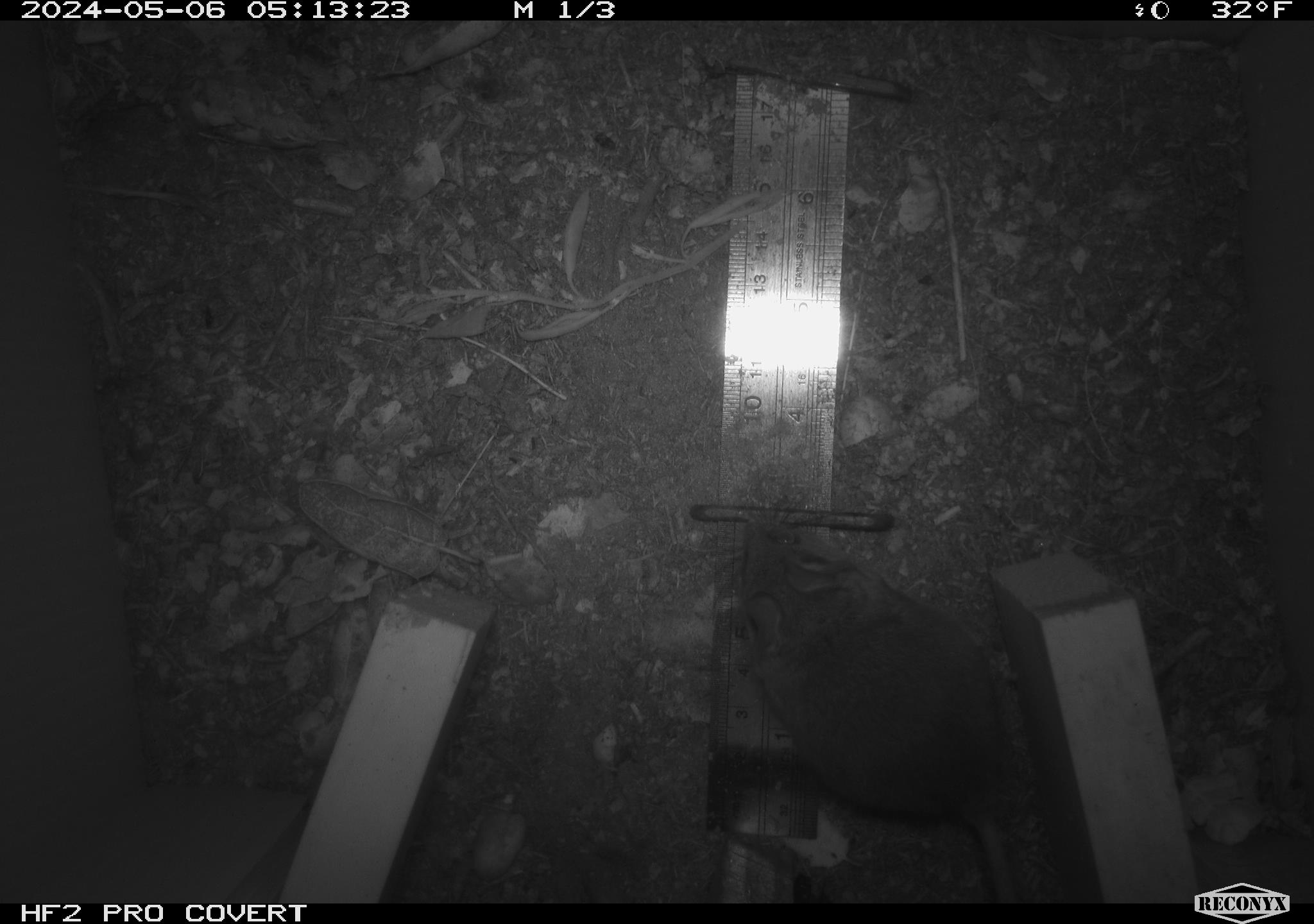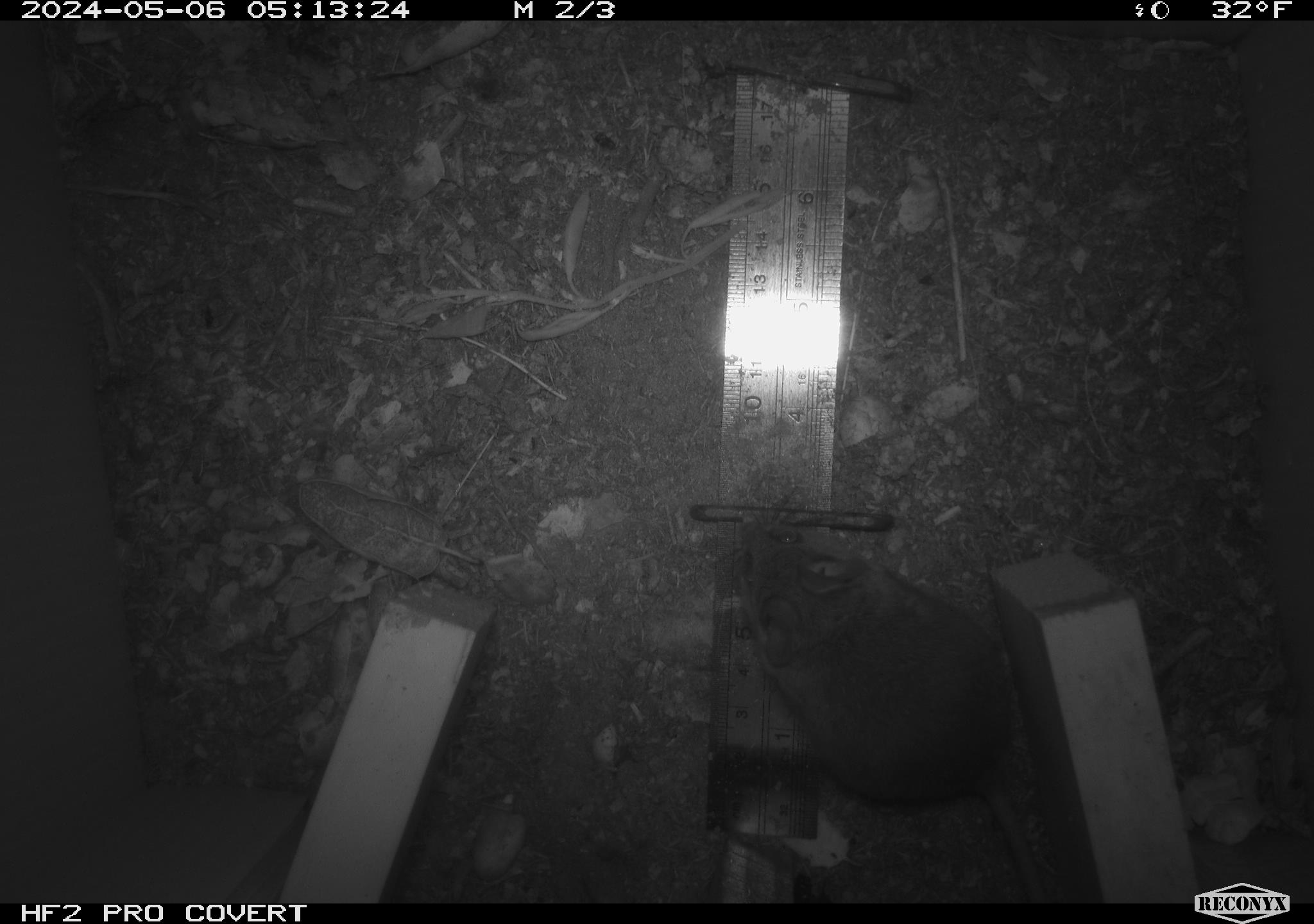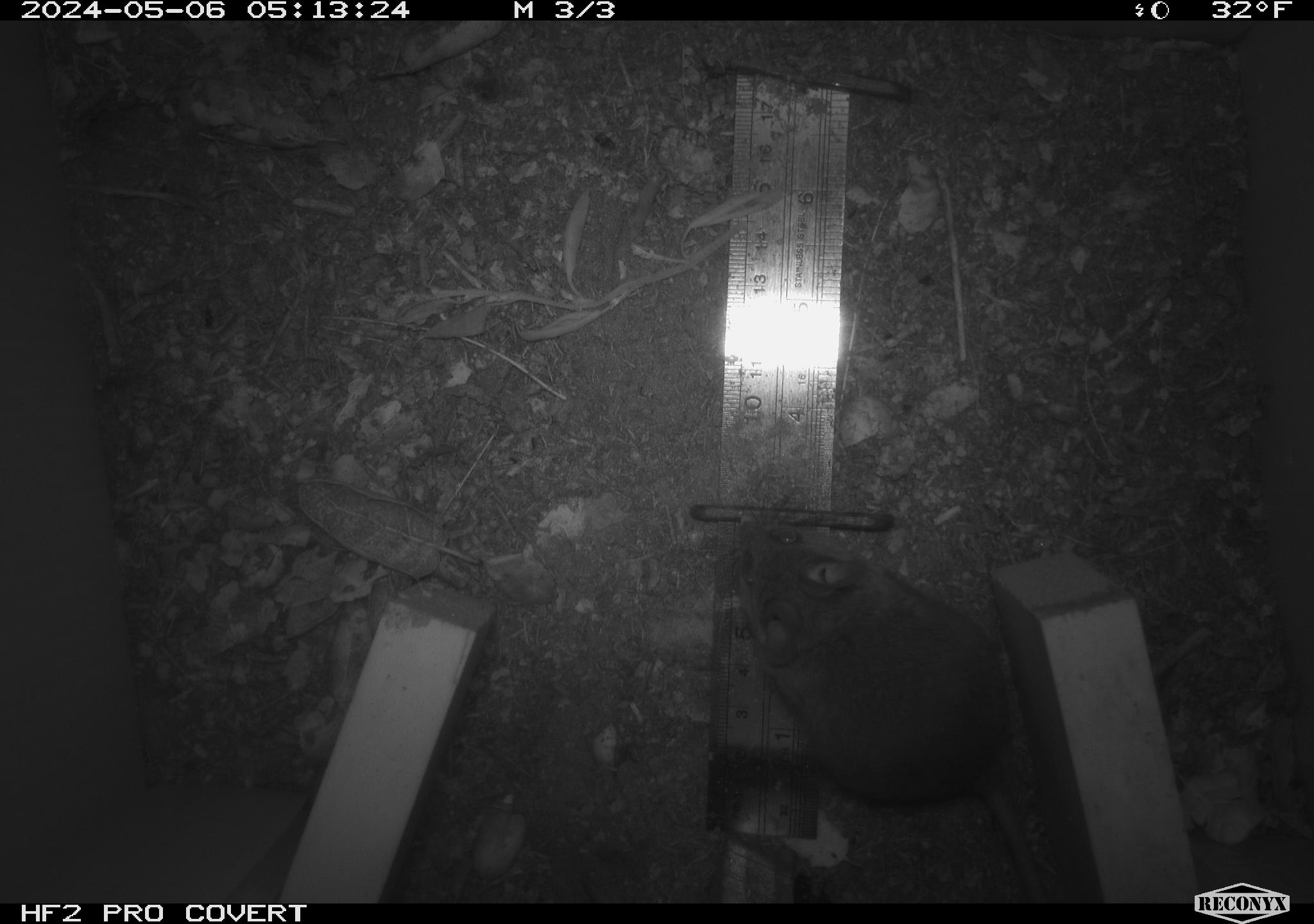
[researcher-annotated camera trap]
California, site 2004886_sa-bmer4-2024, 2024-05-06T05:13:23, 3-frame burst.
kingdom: Animalia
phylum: Chordata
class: Mammalia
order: Rodentia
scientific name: Rodentia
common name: mouse species